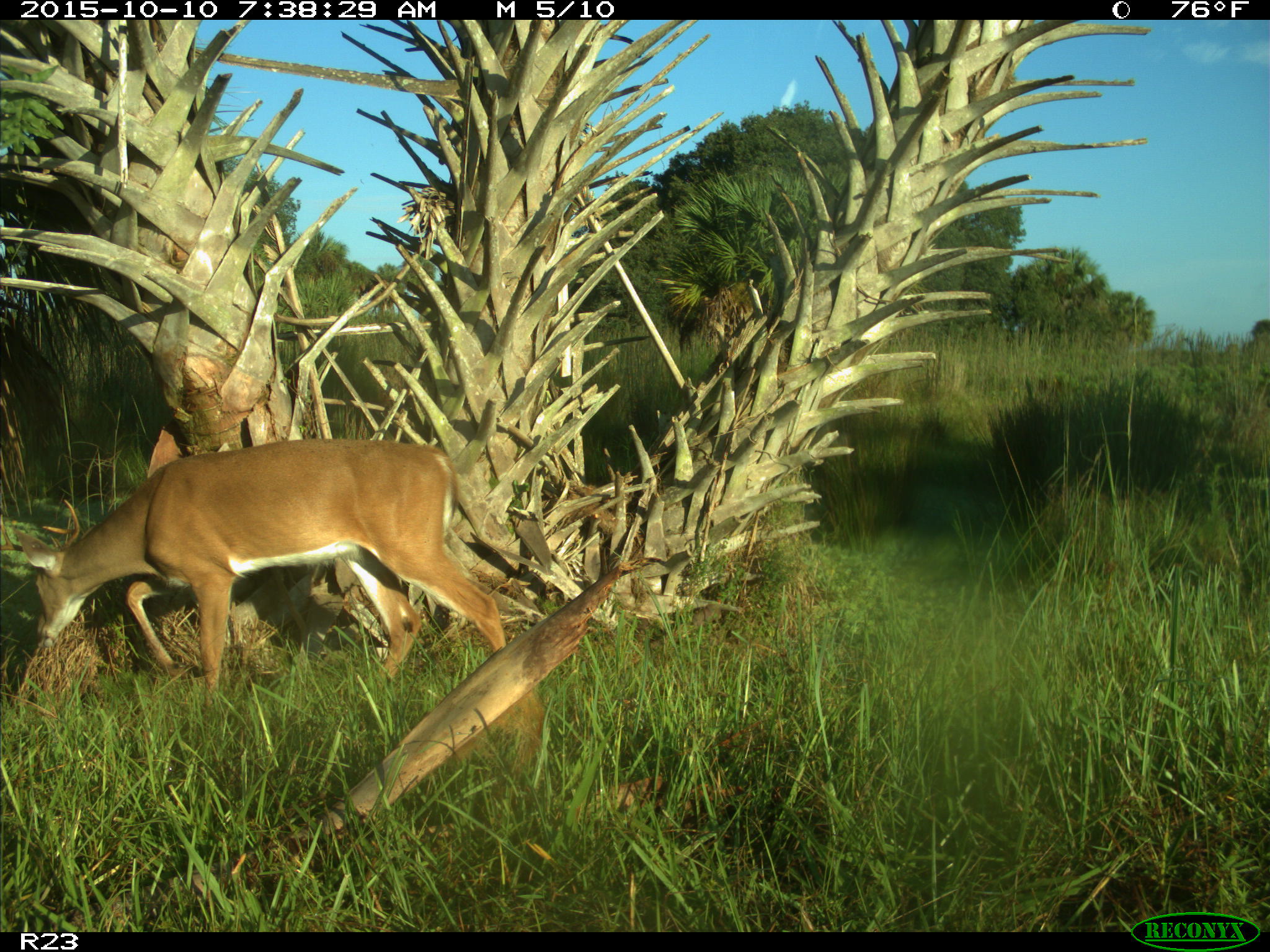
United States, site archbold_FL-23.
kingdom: Animalia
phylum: Chordata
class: Mammalia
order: Artiodactyla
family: Cervidae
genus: Odocoileus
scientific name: Odocoileus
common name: deer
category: unidentified deer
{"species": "unidentified deer (deer) (Odocoileus)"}